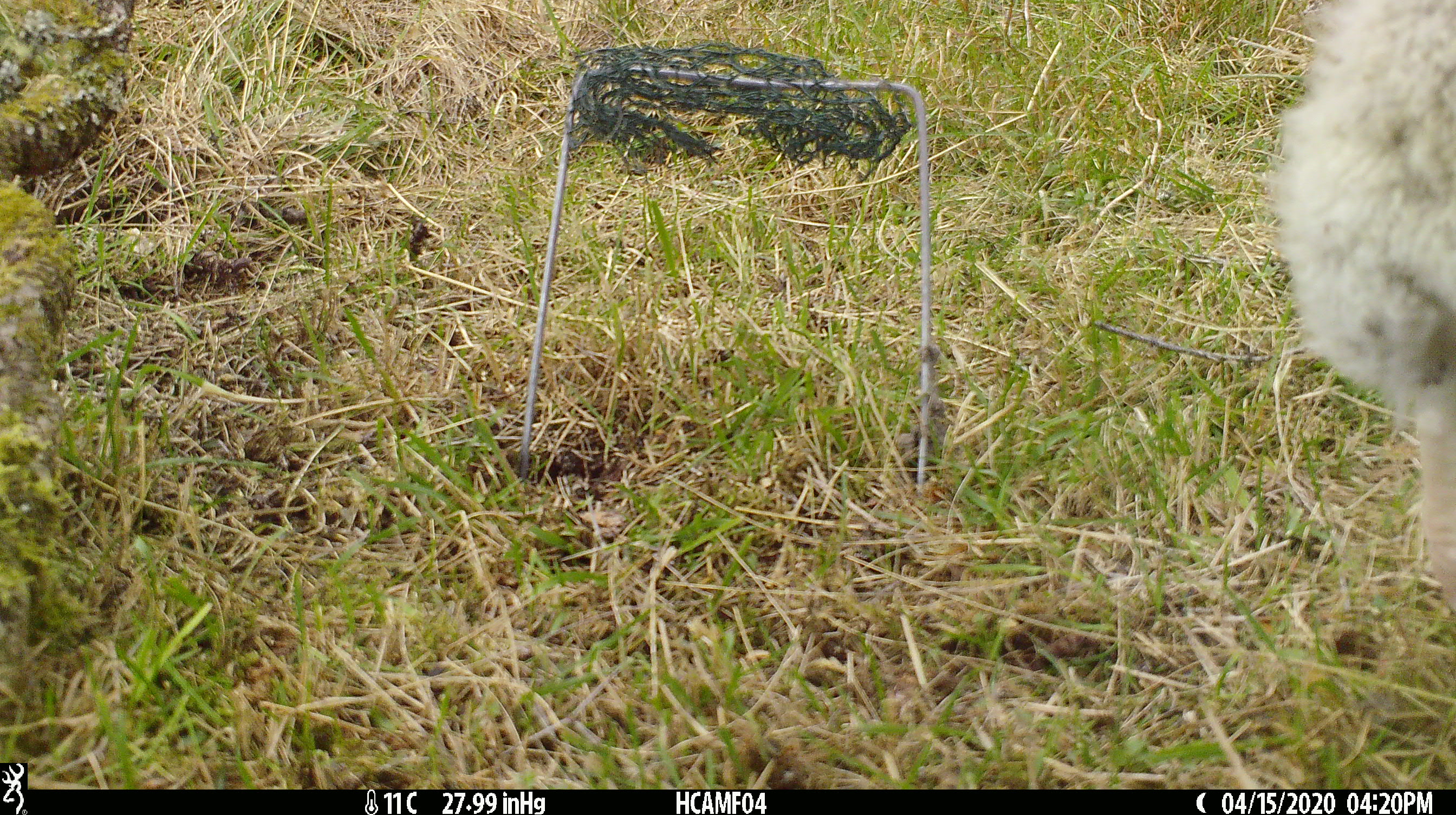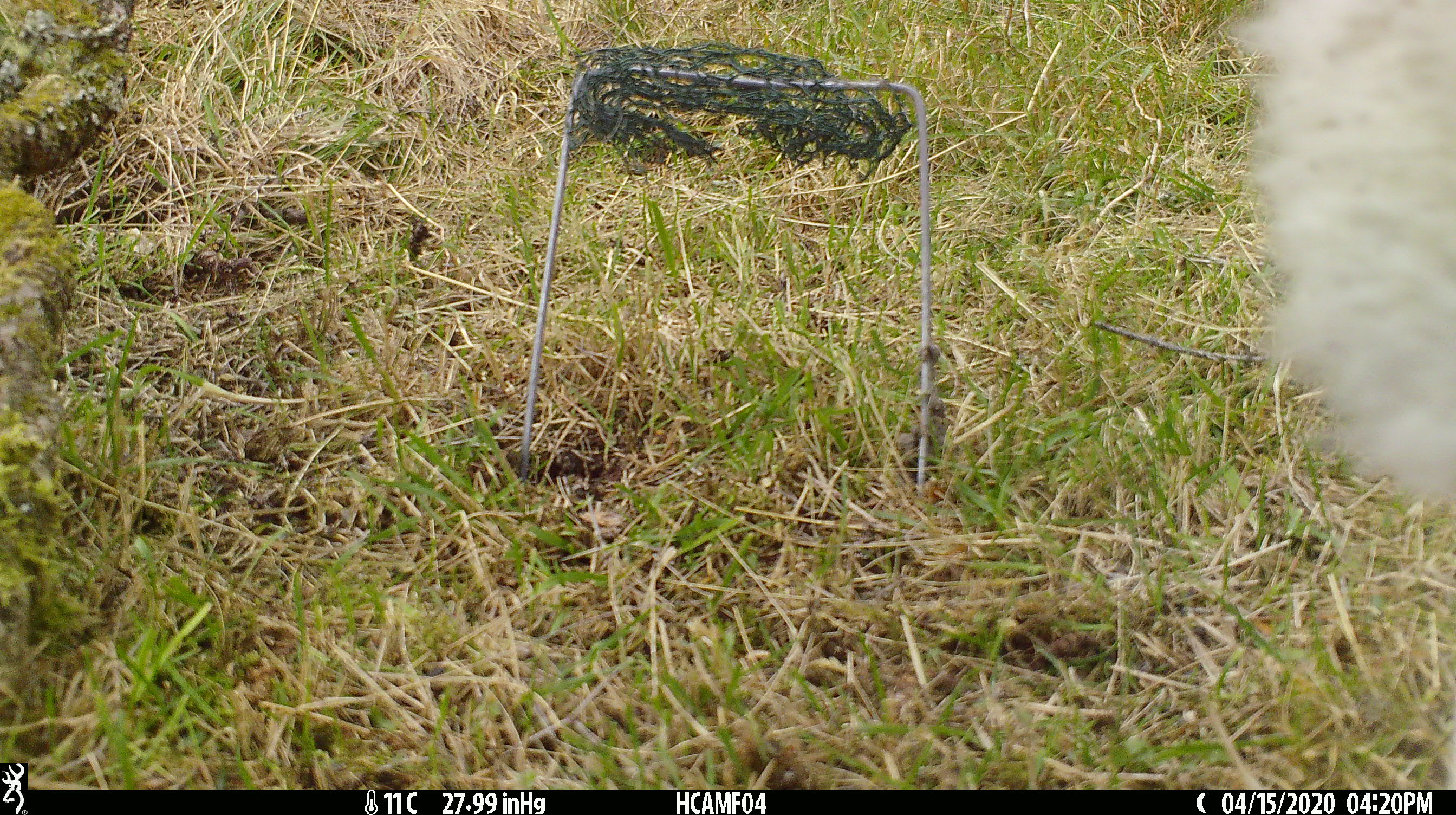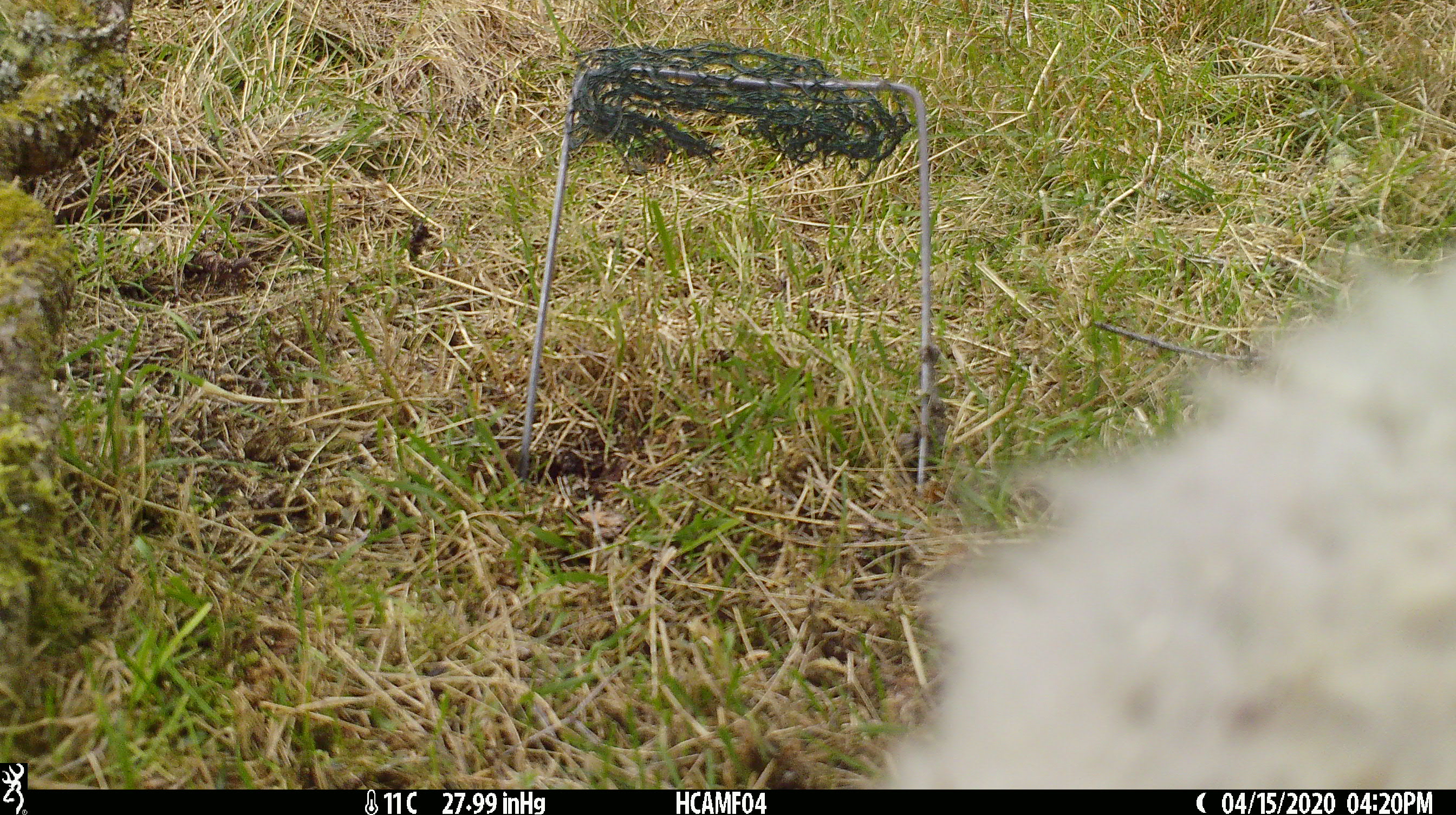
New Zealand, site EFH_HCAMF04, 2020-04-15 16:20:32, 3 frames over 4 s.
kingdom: Animalia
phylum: Chordata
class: Mammalia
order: Artiodactyla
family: Bovidae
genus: Ovis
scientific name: Ovis aries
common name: domestic sheep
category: sheep